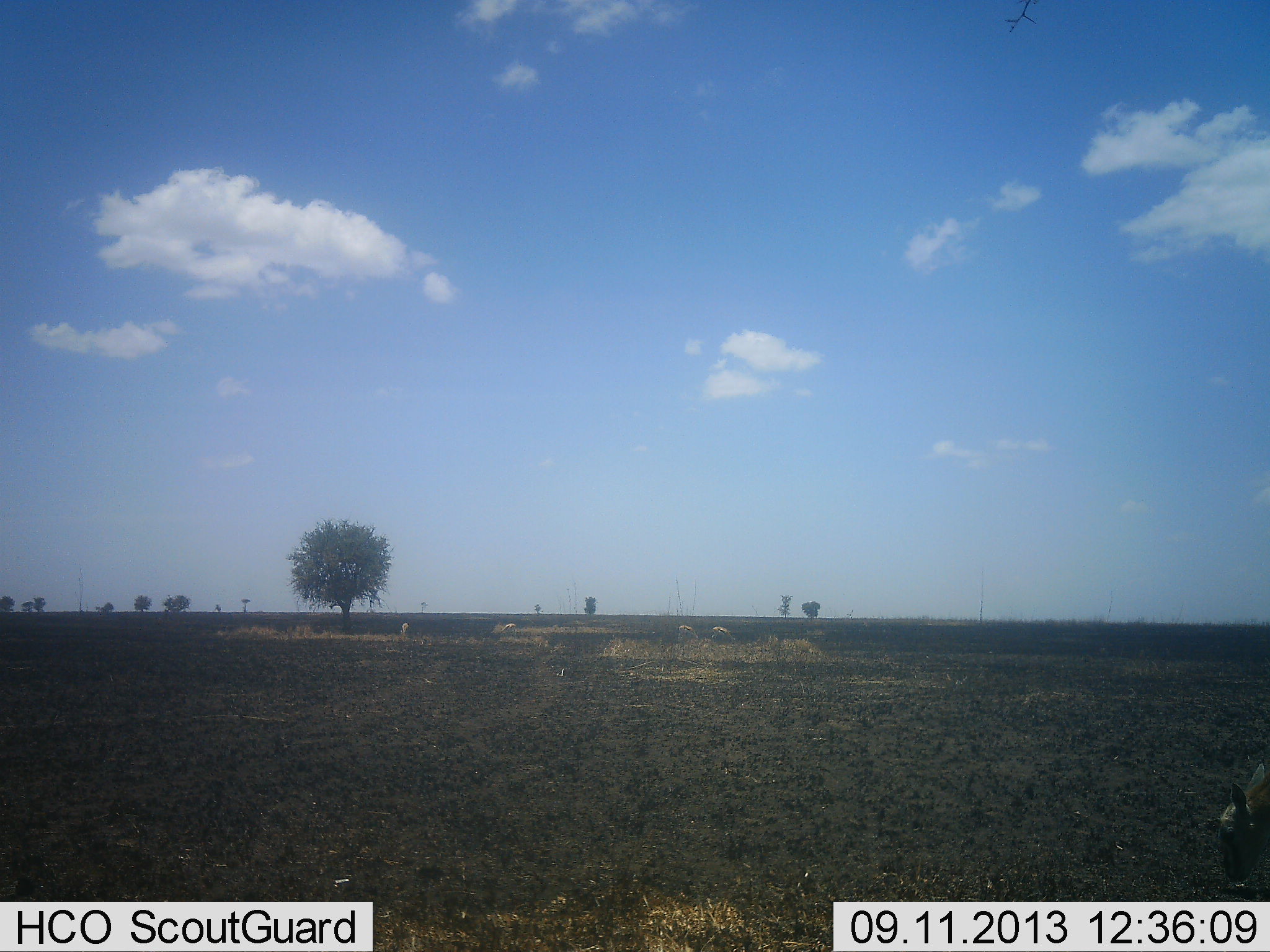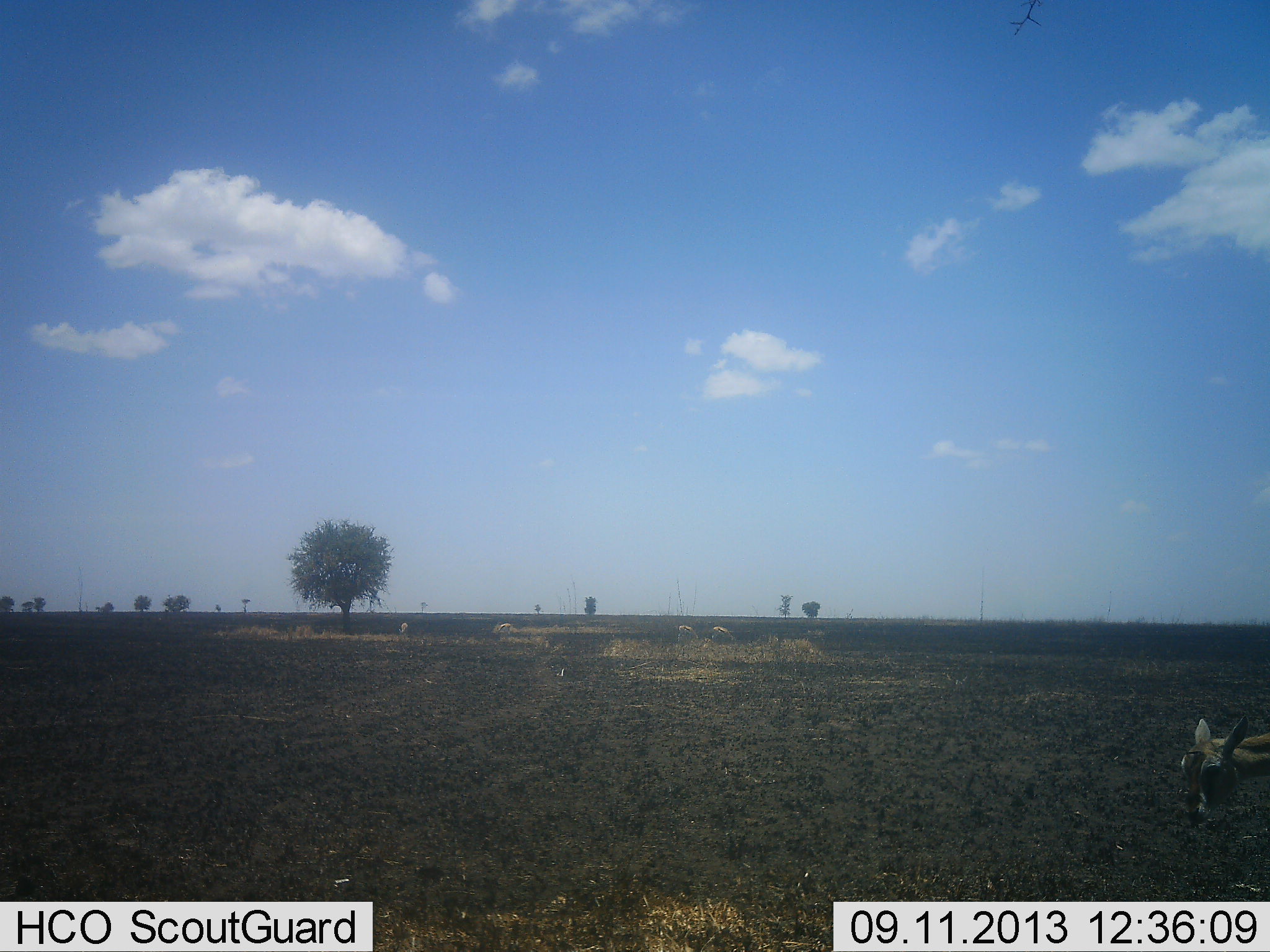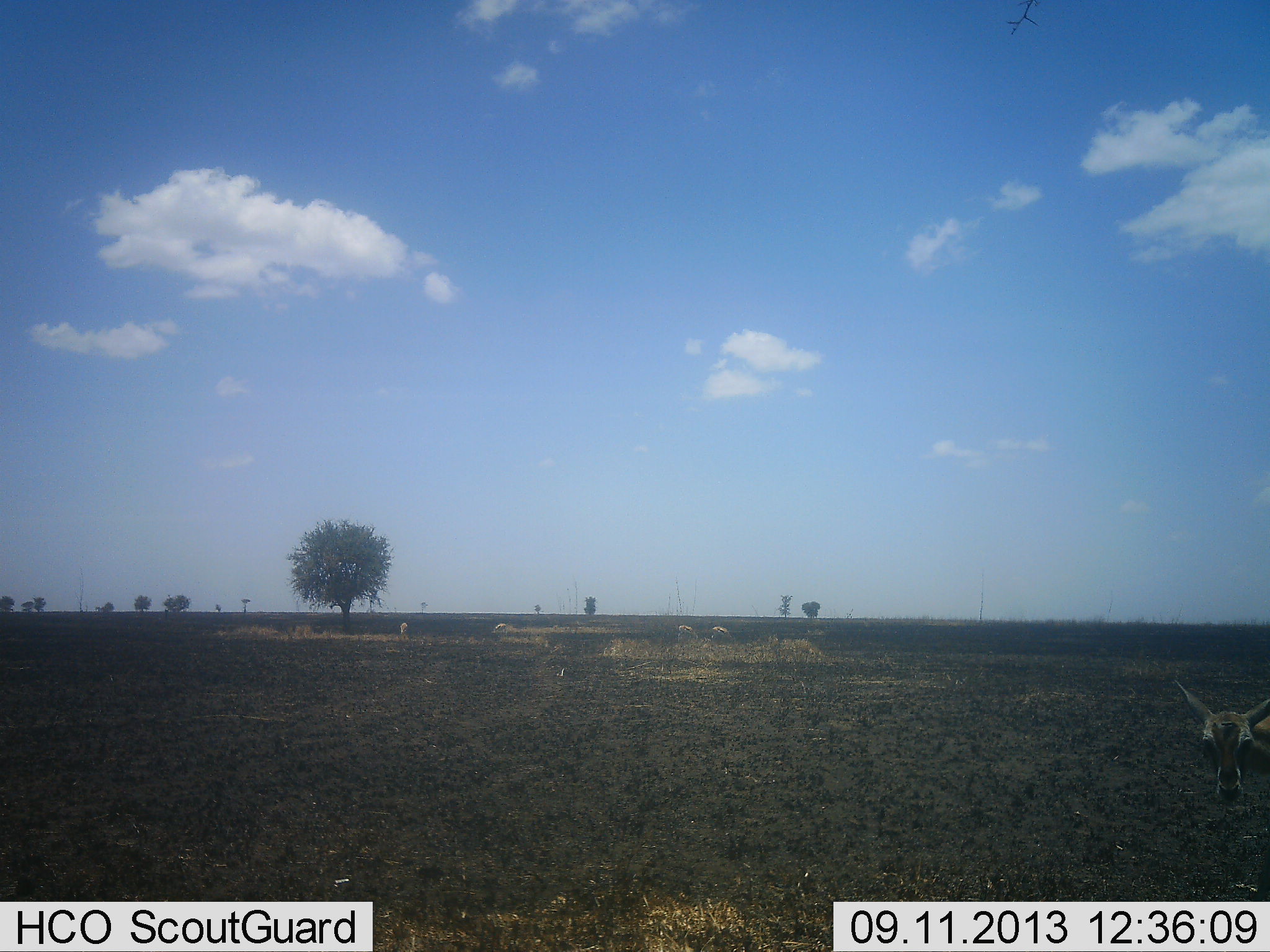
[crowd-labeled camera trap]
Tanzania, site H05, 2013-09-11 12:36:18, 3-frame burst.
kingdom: Animalia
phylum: Chordata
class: Mammalia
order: Artiodactyla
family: Bovidae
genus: Eudorcas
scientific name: Eudorcas thomsonii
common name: thomson's gazelle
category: gazellethomsons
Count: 5.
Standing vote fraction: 40%.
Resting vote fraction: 0%.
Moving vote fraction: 30%.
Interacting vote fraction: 0%.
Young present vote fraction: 10%.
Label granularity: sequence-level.